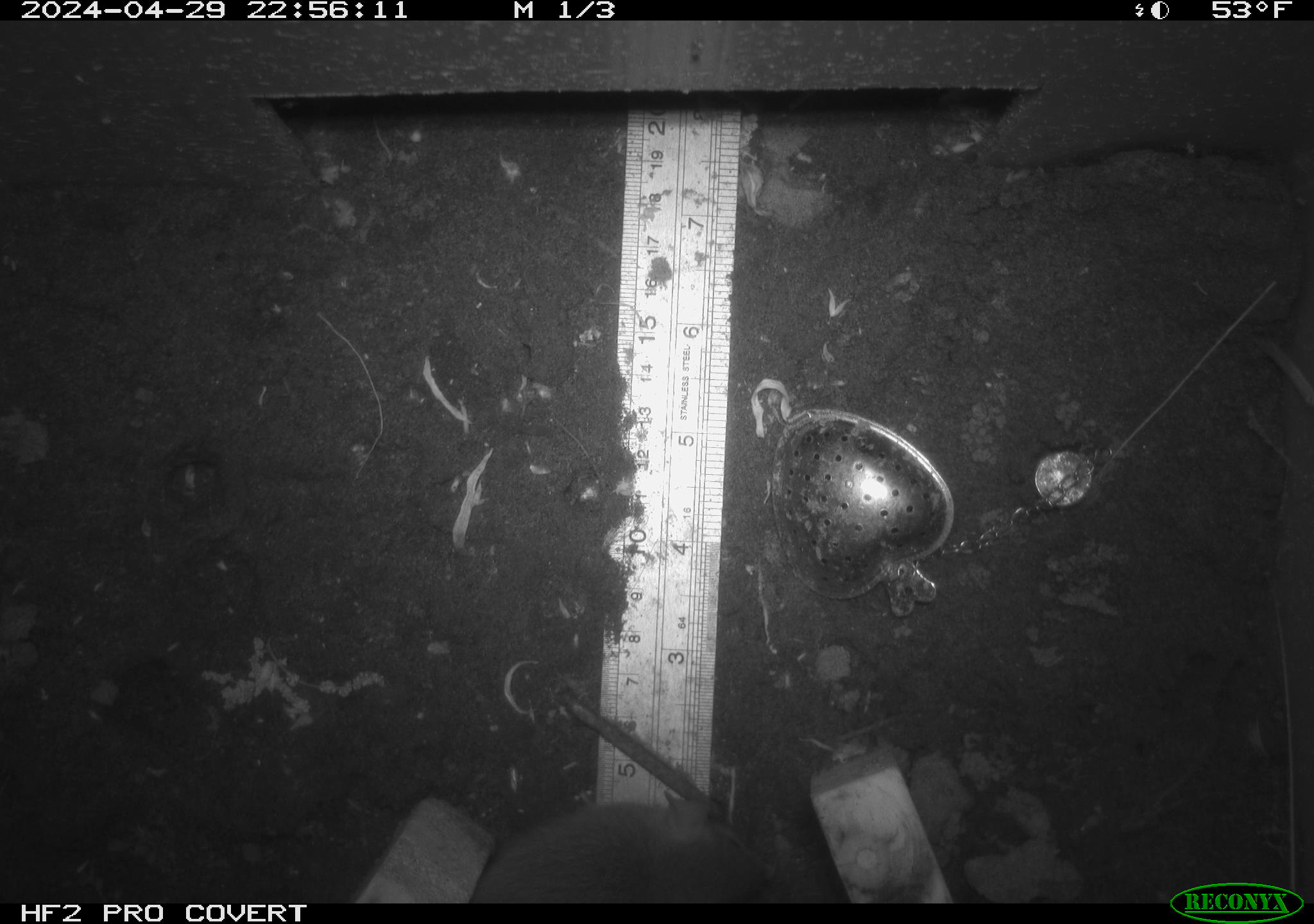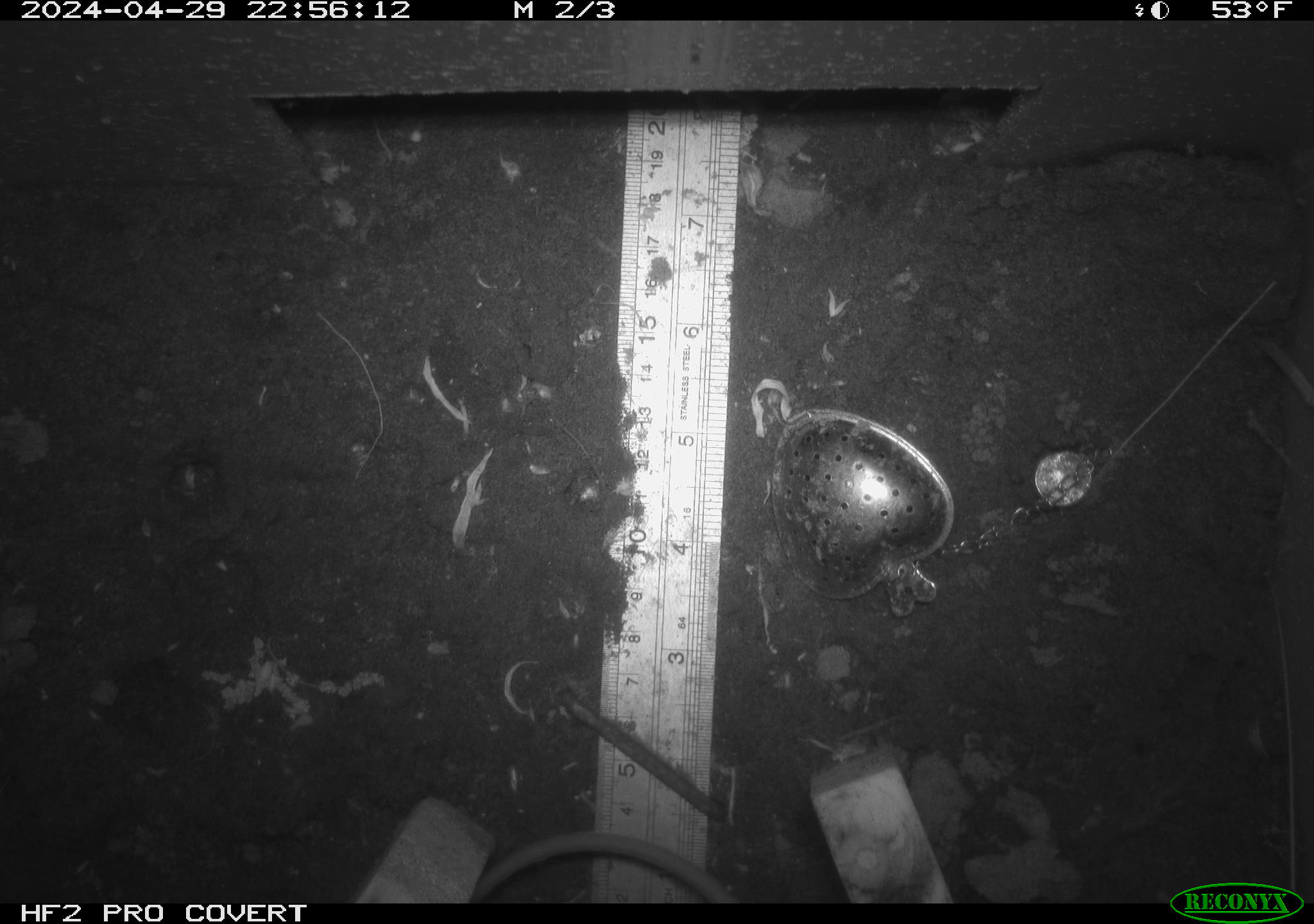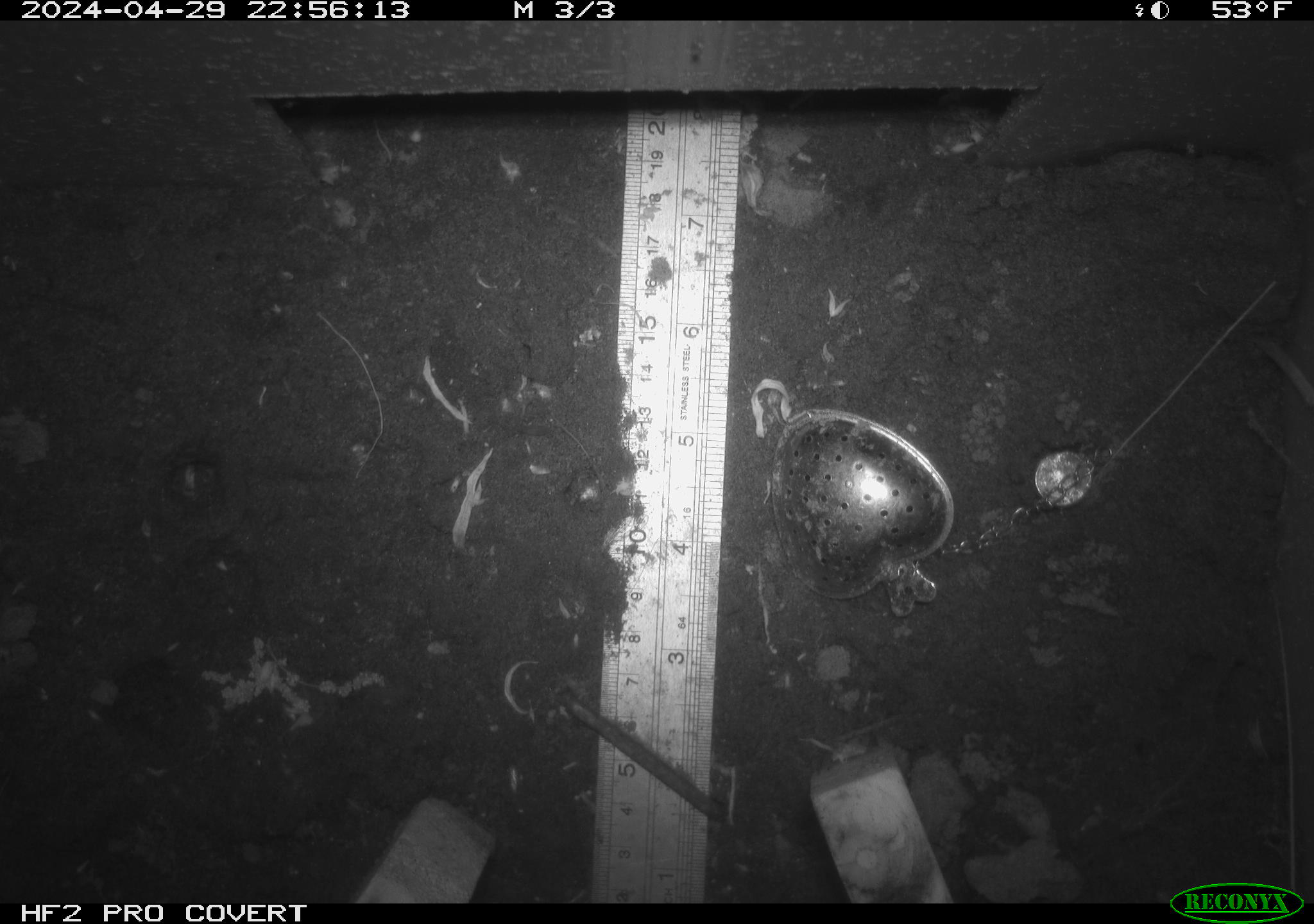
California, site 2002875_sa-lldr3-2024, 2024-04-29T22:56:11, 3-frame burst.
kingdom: Animalia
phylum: Chordata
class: Mammalia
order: Rodentia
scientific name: Rodentia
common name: rodent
Rodent (Rodentia).